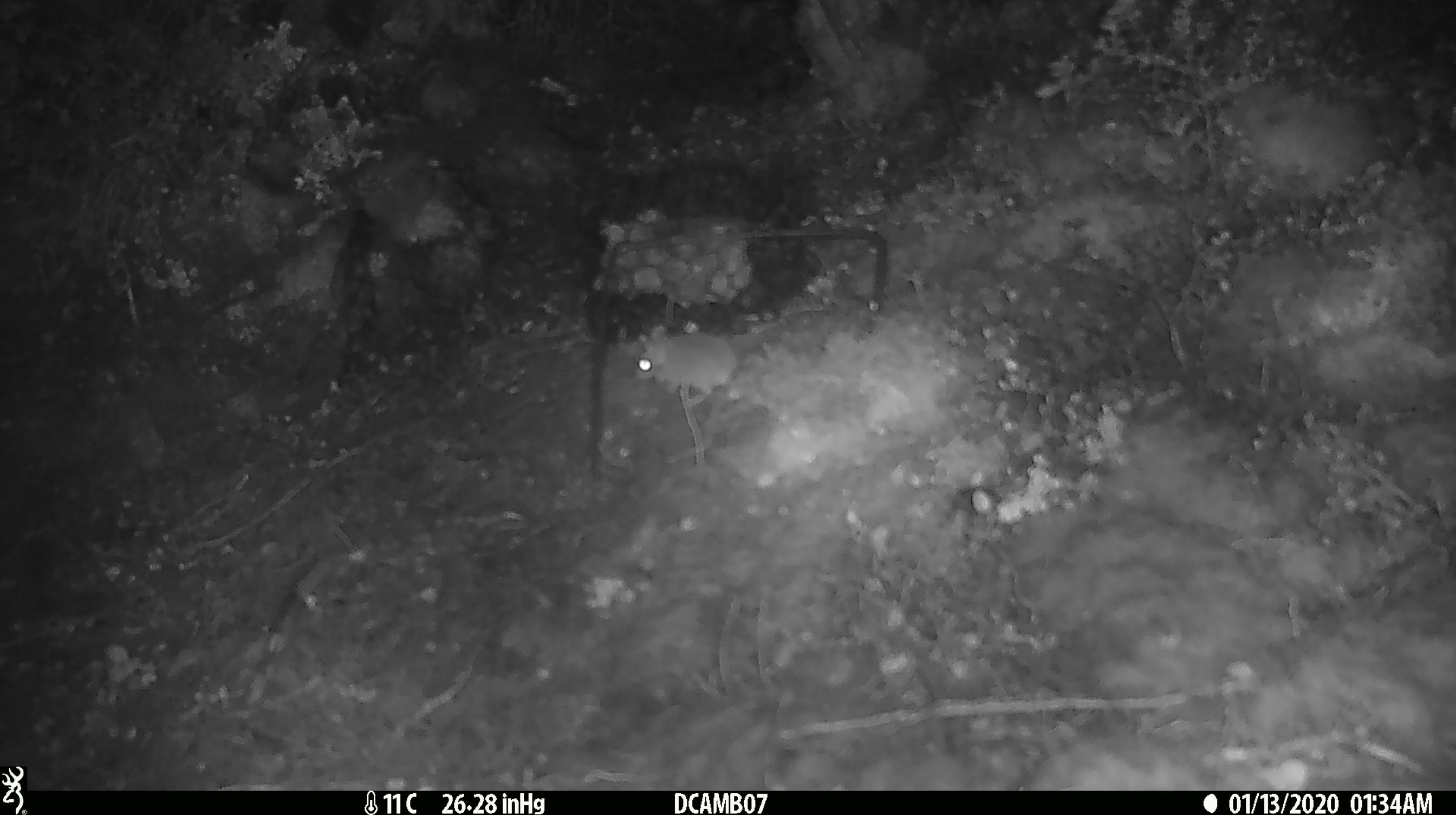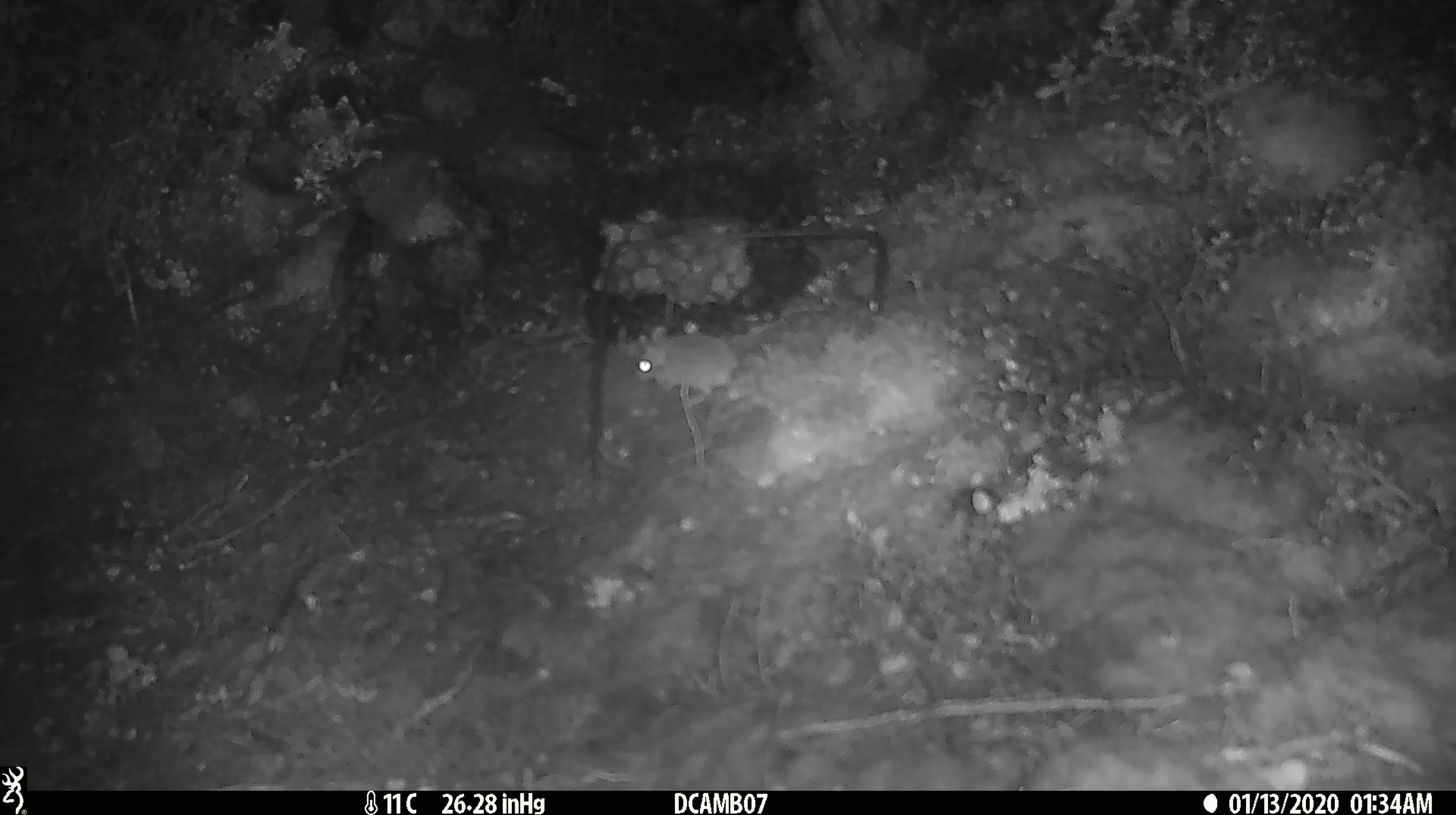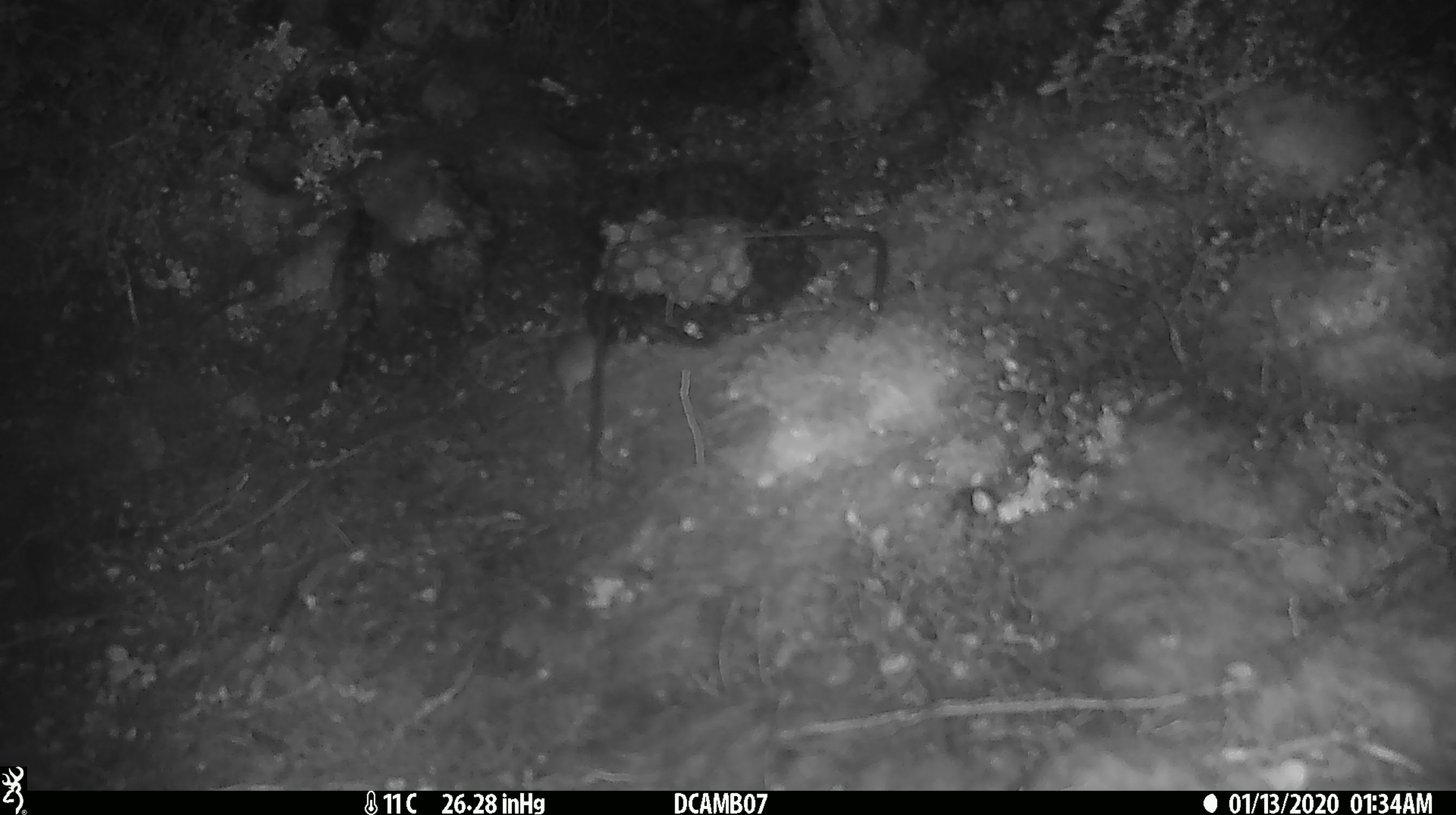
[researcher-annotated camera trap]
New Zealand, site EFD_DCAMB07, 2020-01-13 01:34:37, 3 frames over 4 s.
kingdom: Animalia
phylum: Chordata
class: Mammalia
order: Rodentia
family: Muridae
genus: Mus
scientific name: Mus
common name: mouse